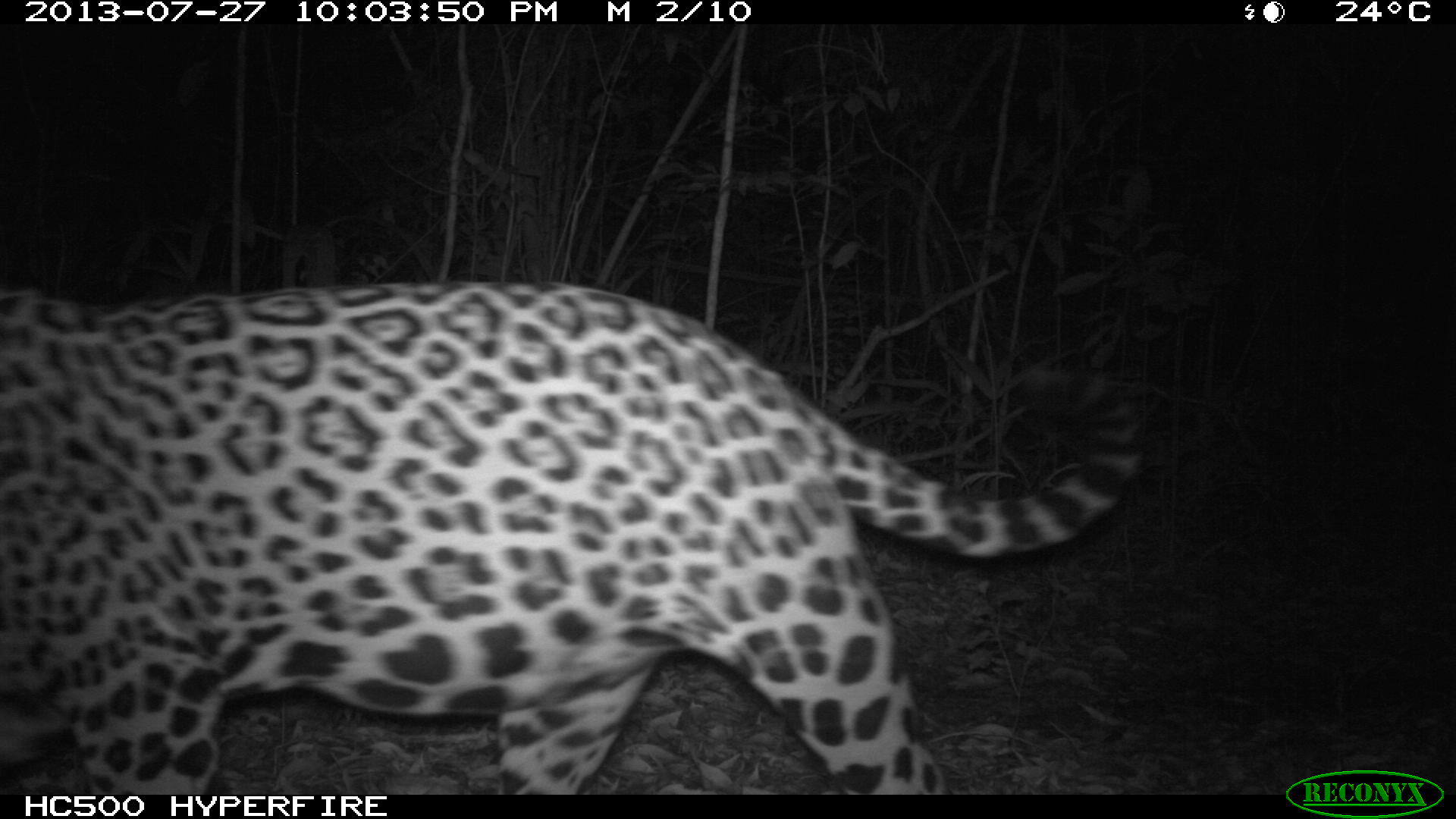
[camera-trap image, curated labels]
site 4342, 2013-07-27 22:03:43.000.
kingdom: Animalia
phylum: Chordata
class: Mammalia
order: Carnivora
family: Felidae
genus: Panthera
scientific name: Panthera onca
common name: jaguar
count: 1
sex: male